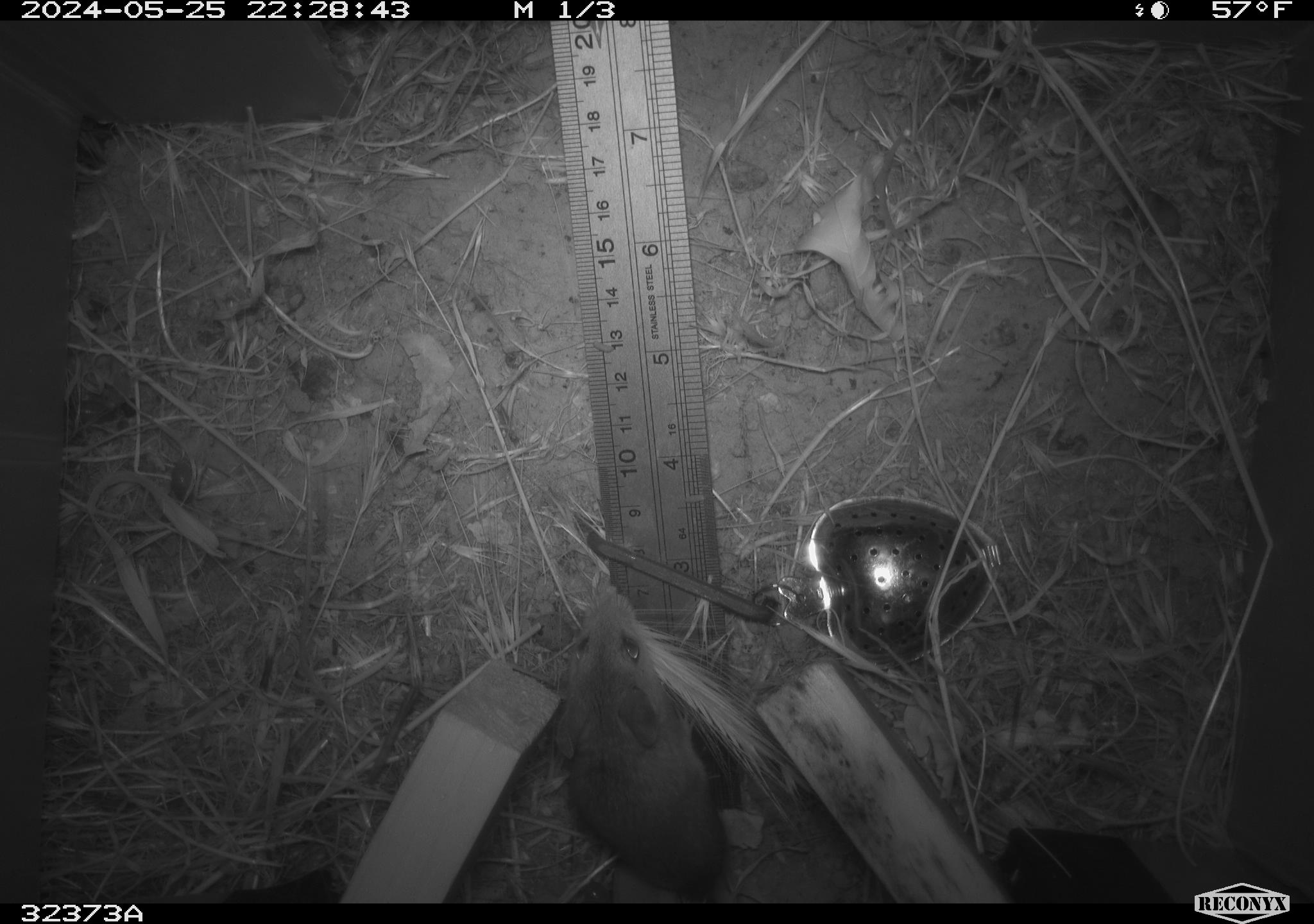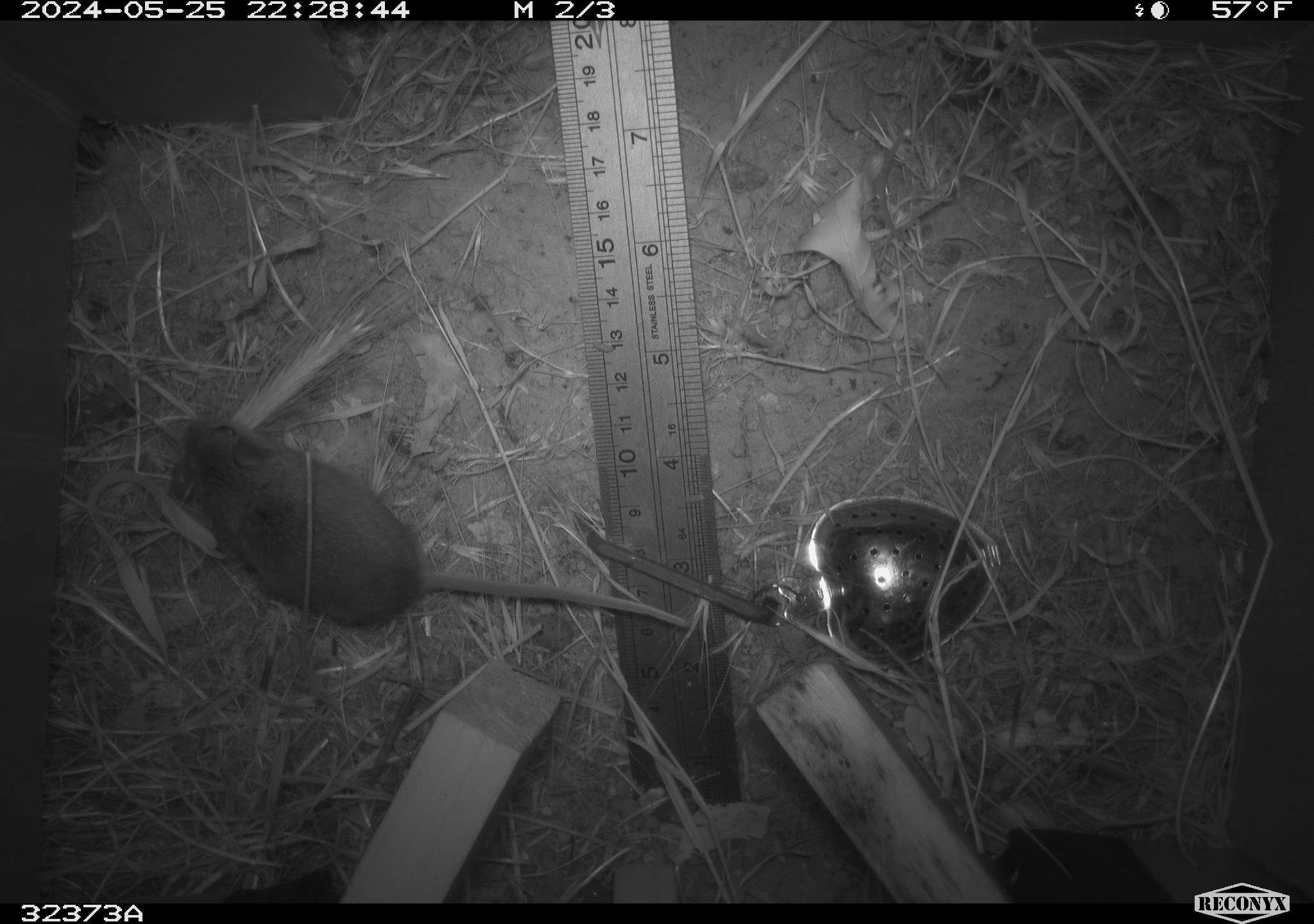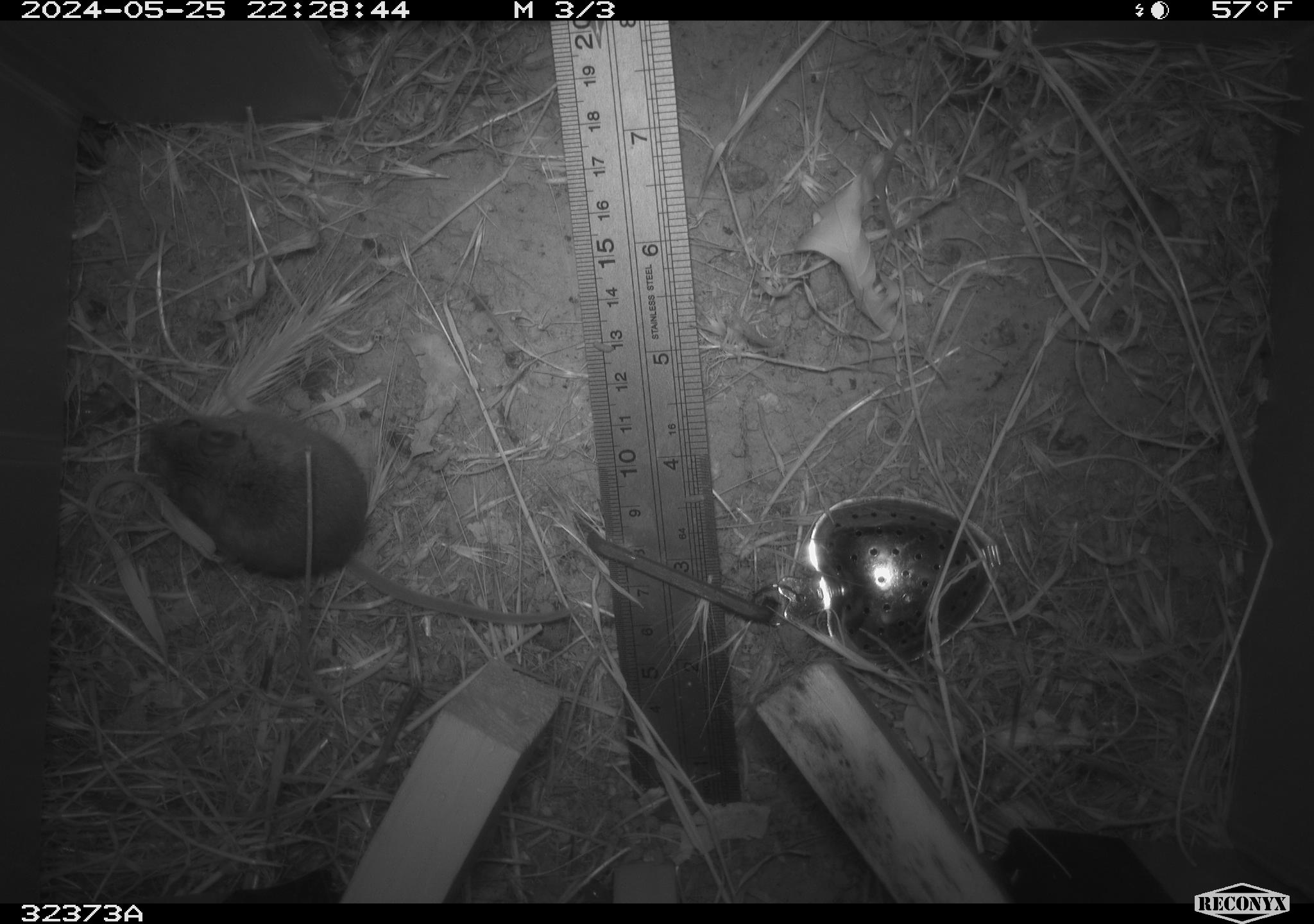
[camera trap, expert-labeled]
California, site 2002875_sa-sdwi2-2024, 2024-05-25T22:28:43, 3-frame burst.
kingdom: Animalia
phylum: Chordata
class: Mammalia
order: Rodentia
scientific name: Rodentia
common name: mouse species